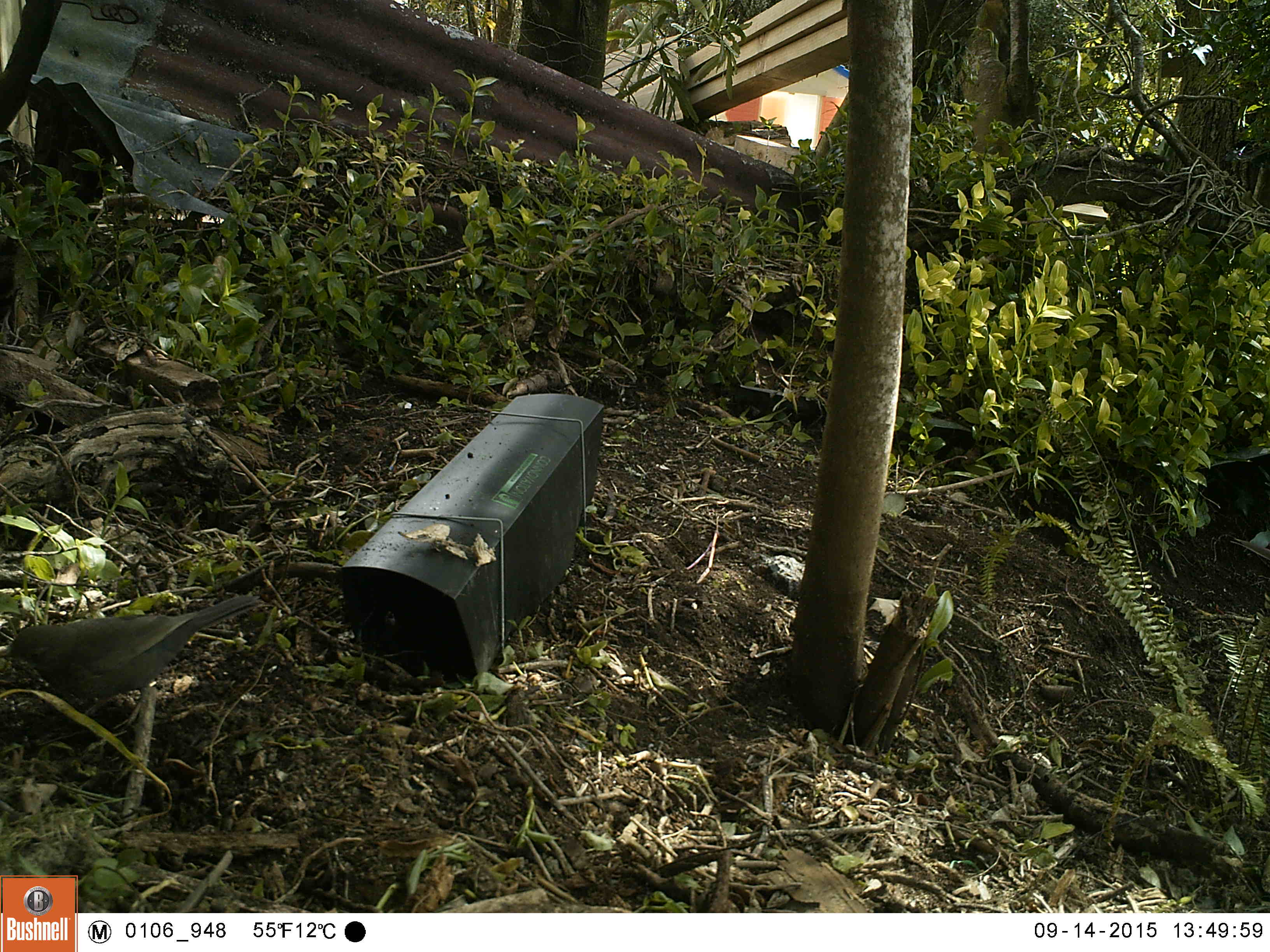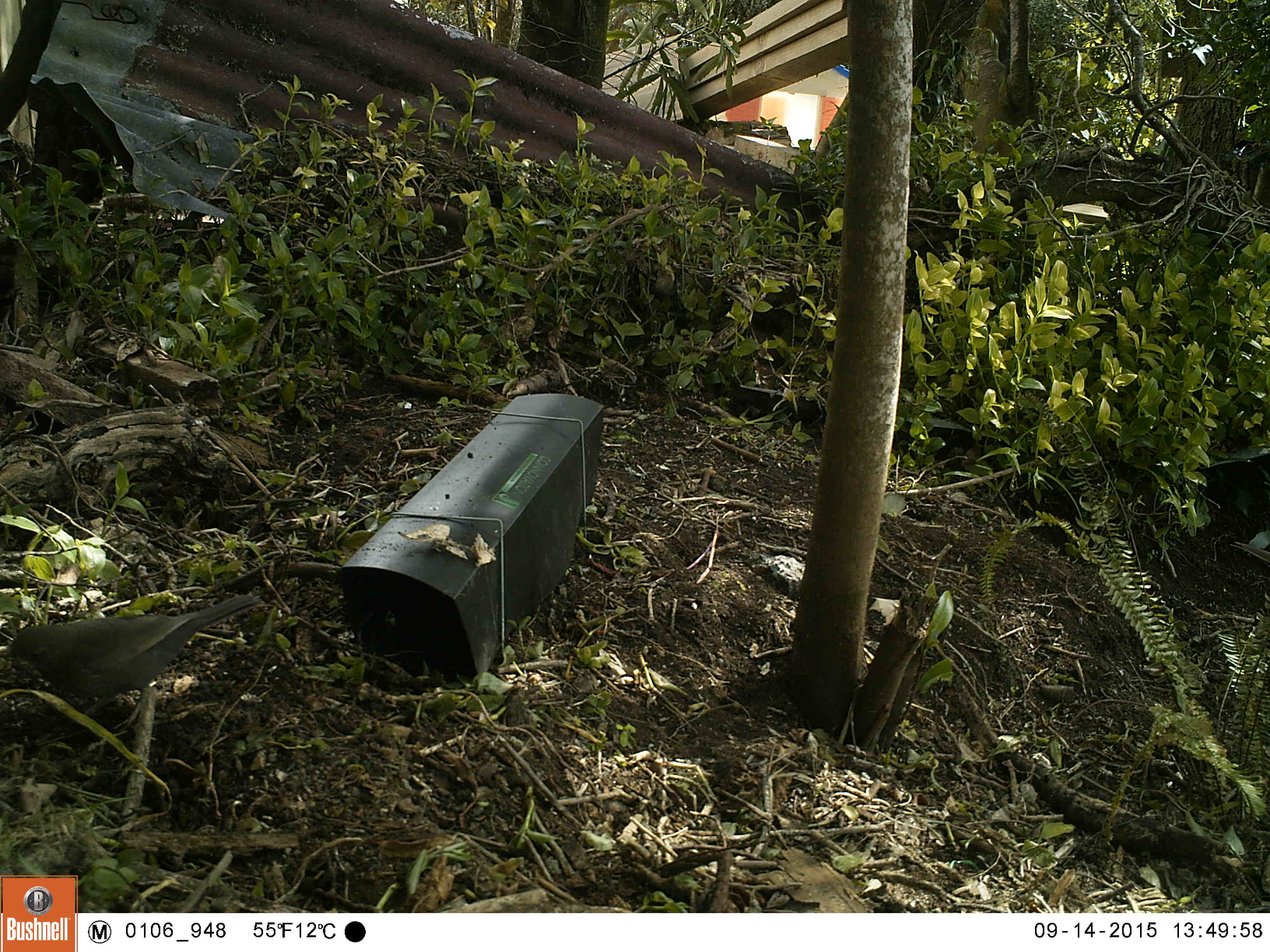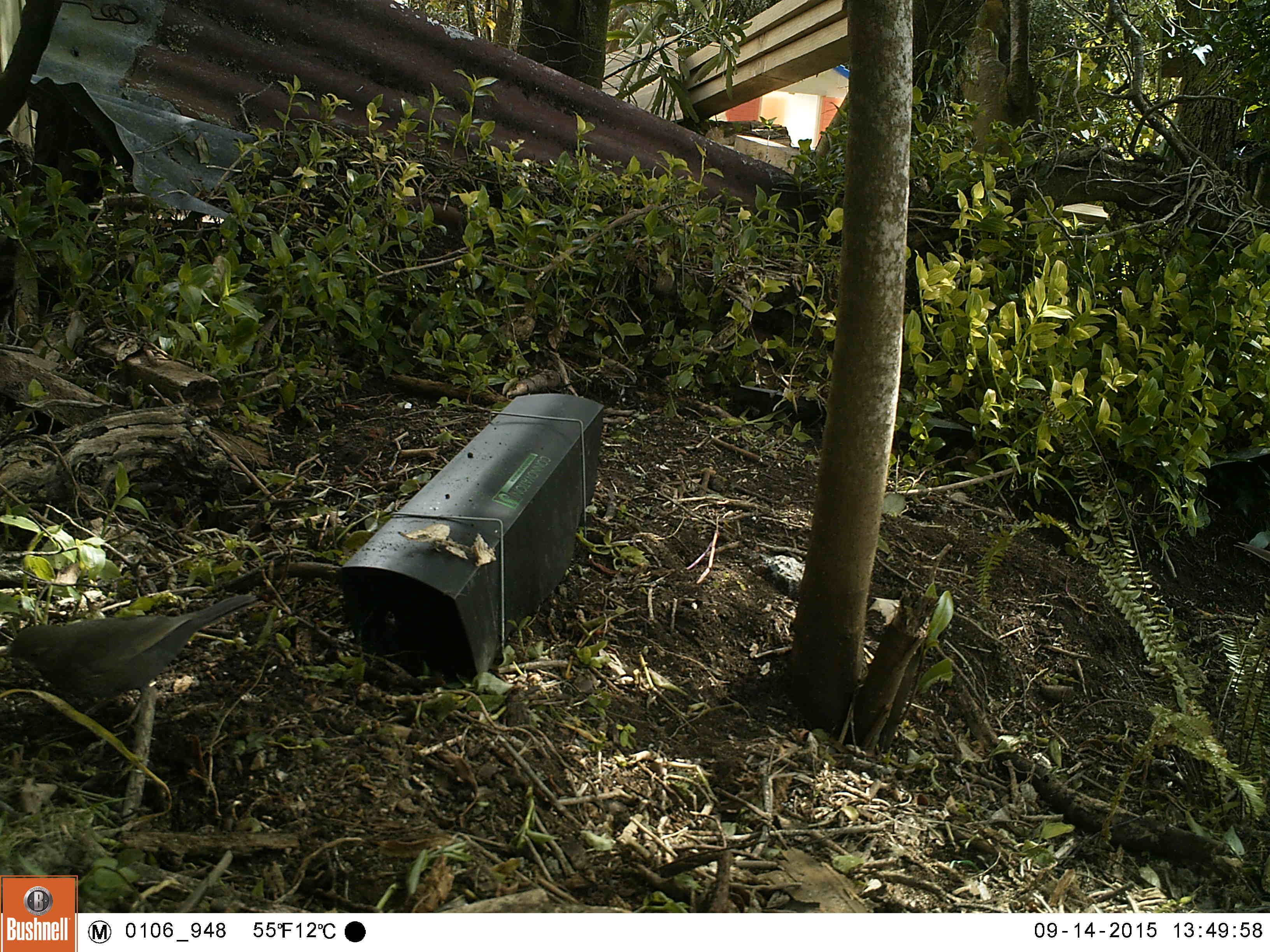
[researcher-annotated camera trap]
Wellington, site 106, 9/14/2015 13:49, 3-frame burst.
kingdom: Animalia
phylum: Chordata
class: Aves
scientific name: Aves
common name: bird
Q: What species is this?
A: Bird (Aves).